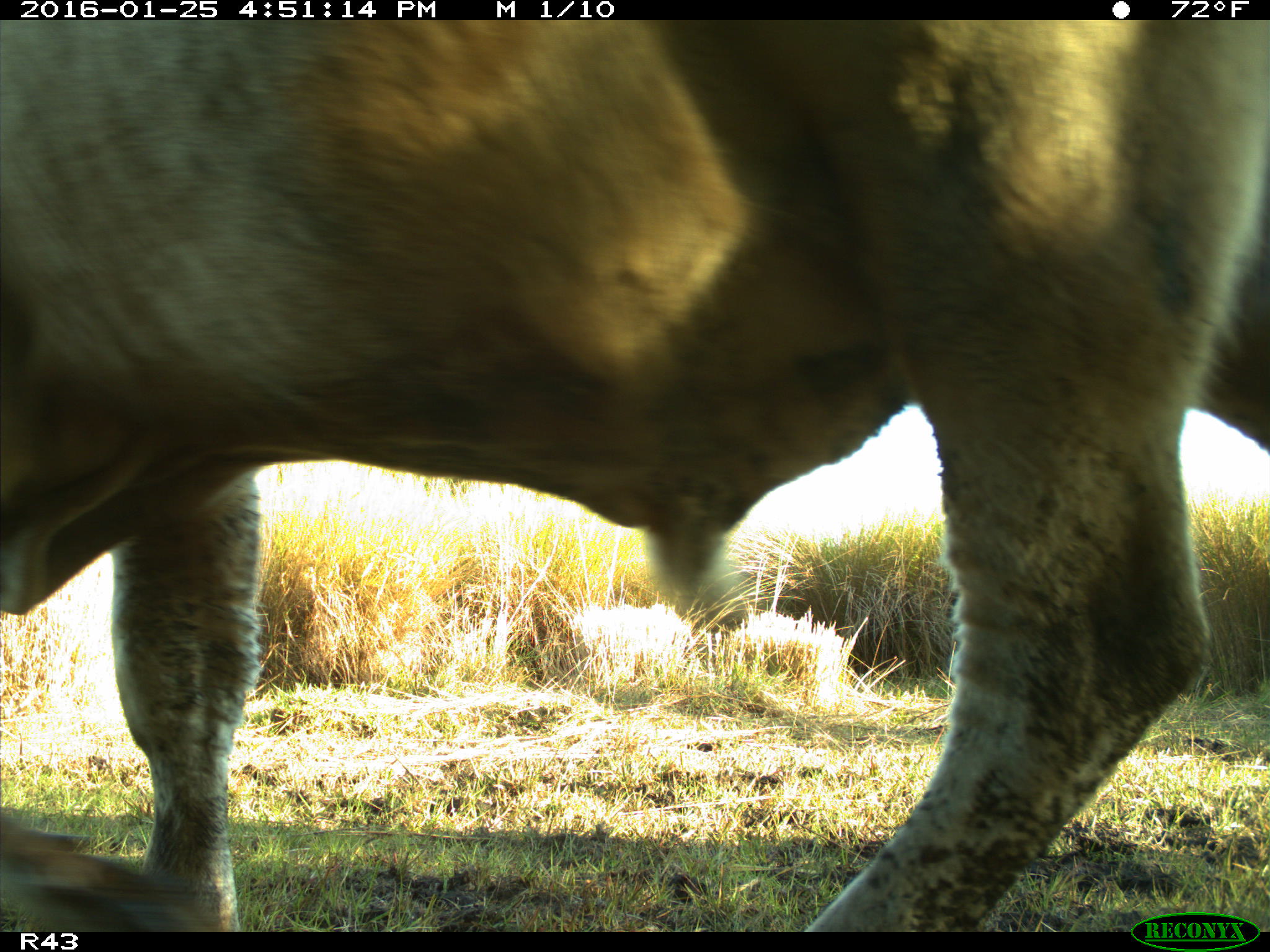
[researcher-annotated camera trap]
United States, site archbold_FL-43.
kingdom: Animalia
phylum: Chordata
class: Mammalia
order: Artiodactyla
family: Bovidae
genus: Bos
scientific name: Bos taurus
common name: domestic cow